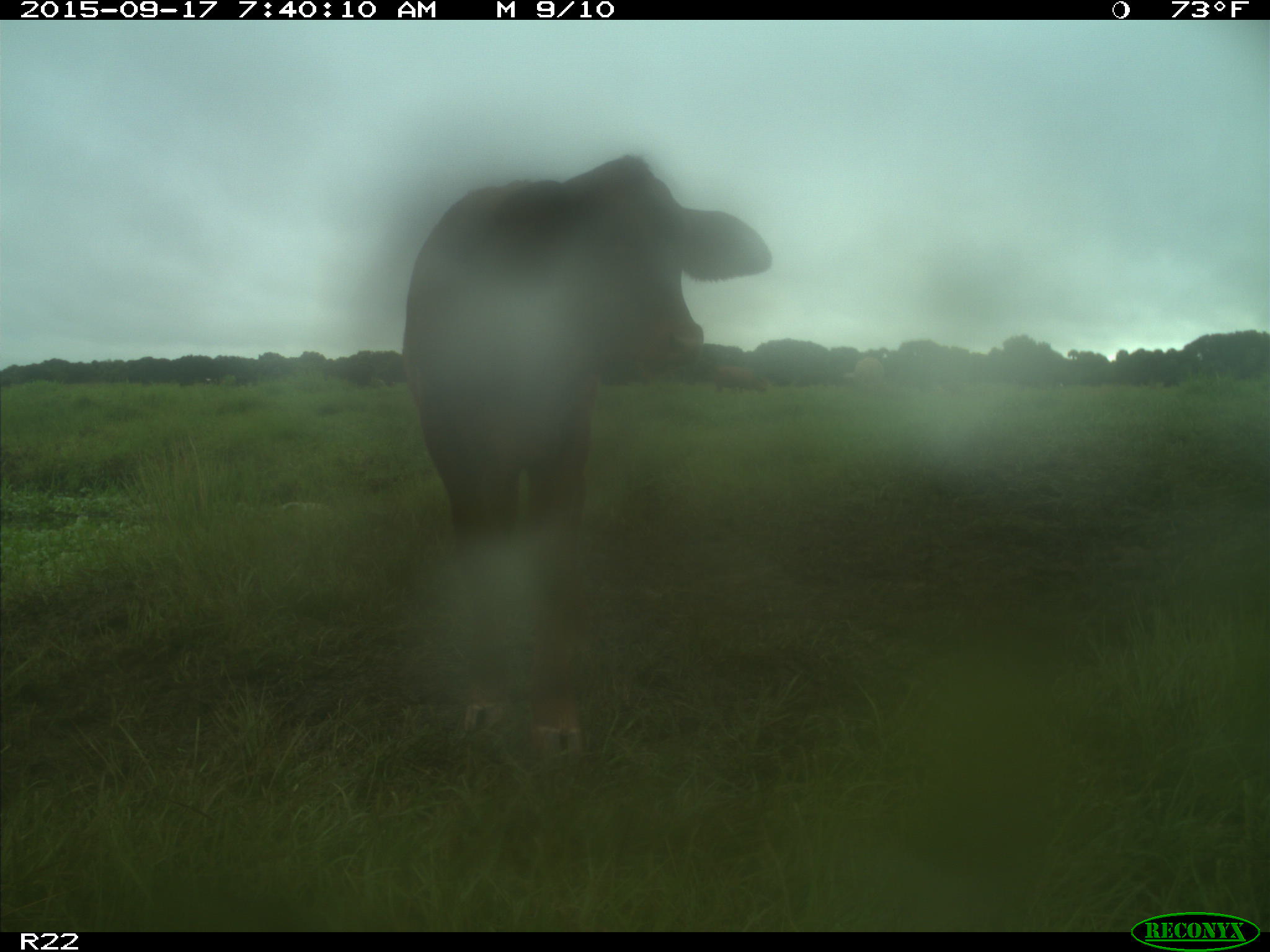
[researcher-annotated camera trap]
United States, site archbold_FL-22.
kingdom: Animalia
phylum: Chordata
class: Mammalia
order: Artiodactyla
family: Bovidae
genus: Bos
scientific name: Bos taurus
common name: domestic cow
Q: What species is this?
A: Bos taurus (domestic cow).